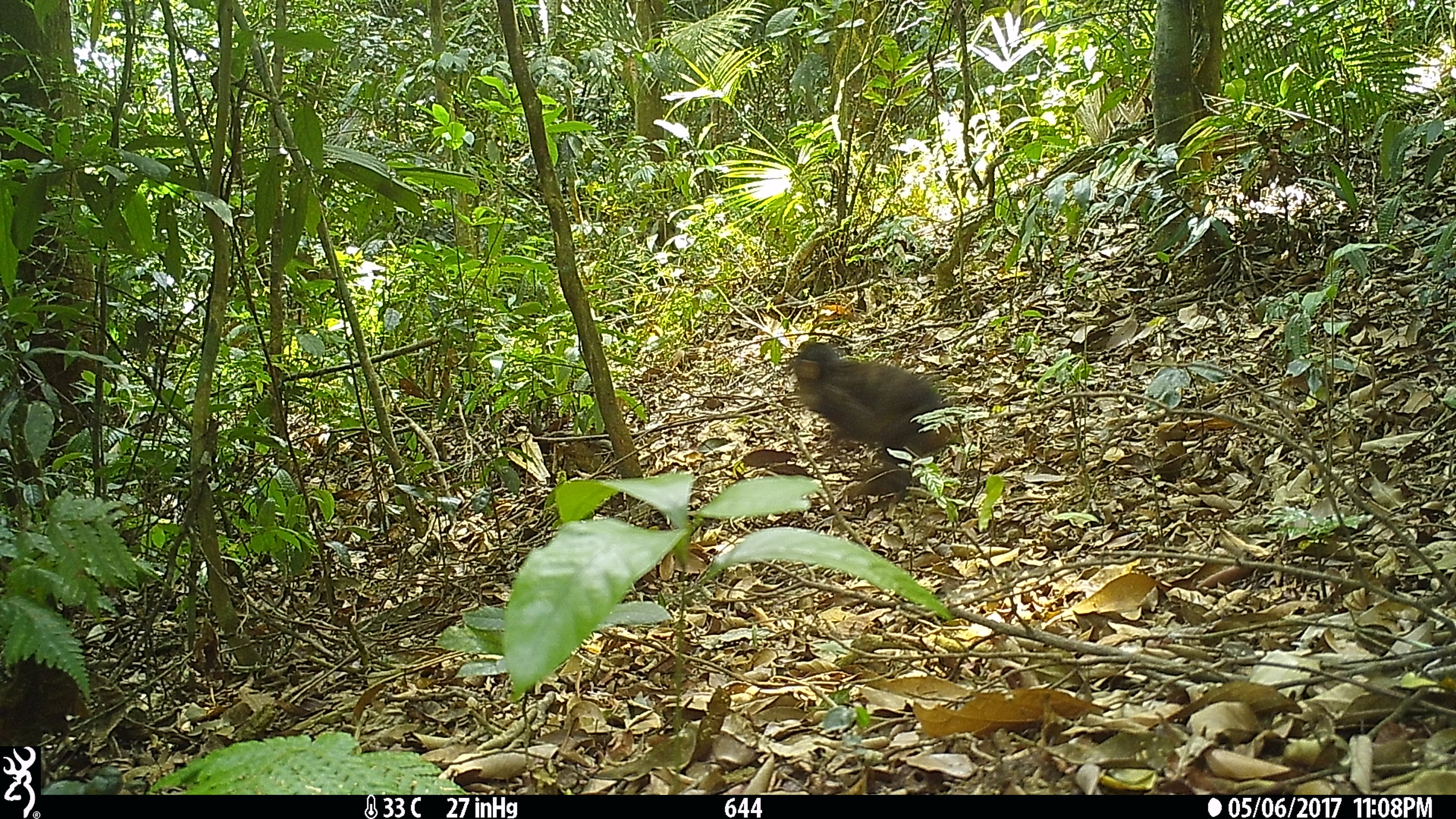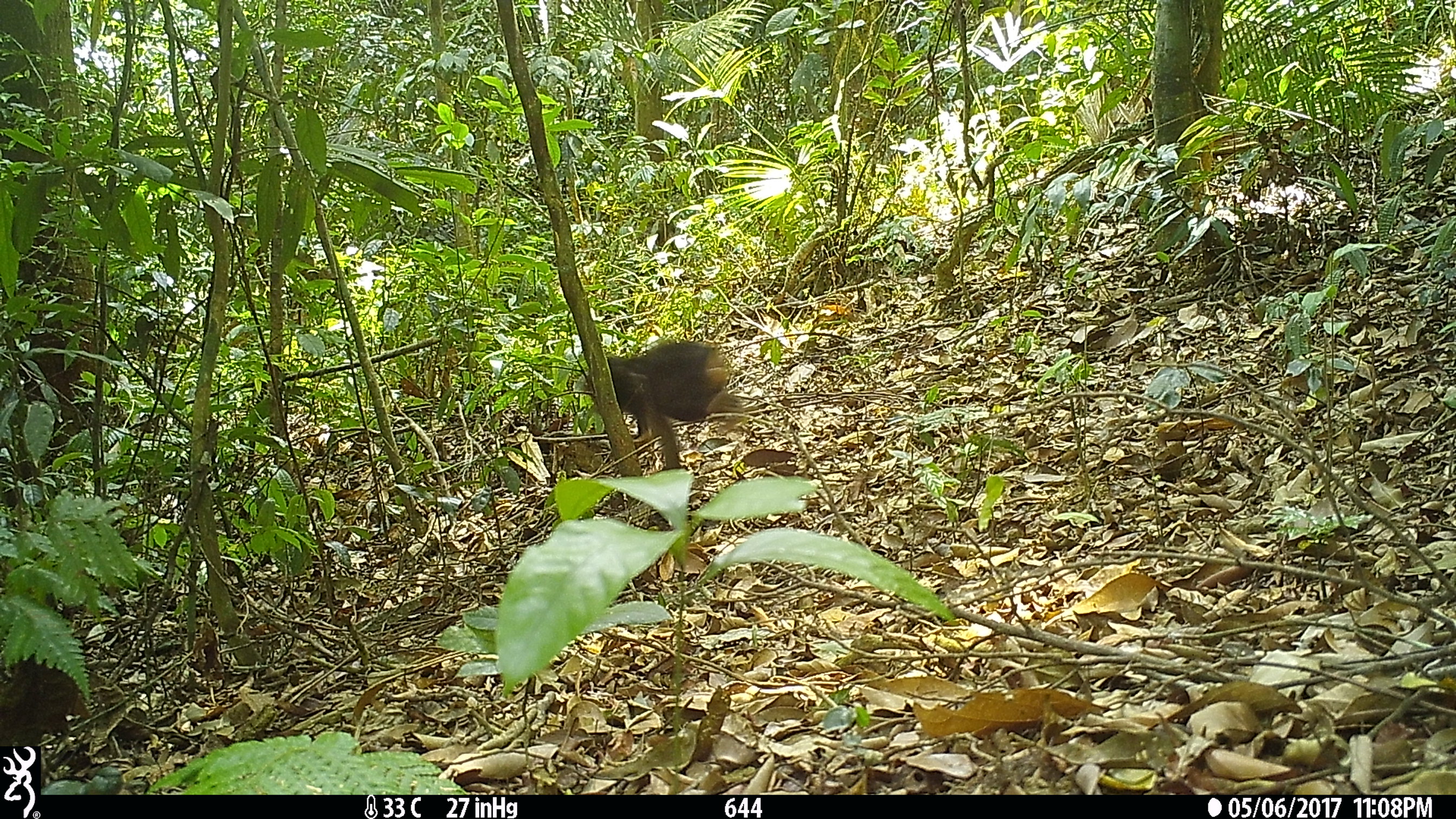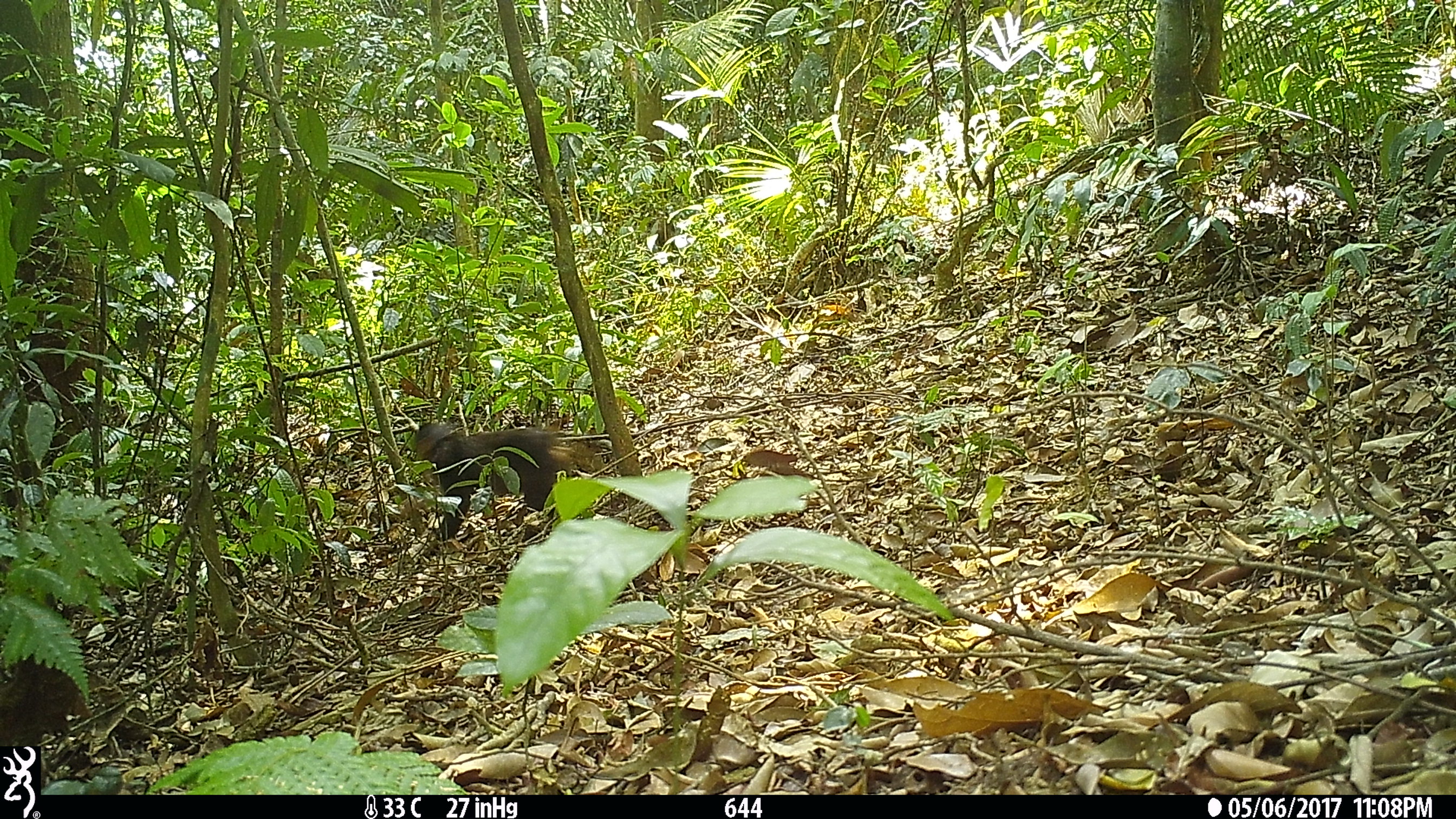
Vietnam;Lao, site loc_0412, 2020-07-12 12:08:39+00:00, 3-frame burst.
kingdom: Animalia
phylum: Chordata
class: Mammalia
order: Primates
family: Cercopithecidae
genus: Macaca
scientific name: Macaca arctoides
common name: stump-tailed macaque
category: stump tailed macaque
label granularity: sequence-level